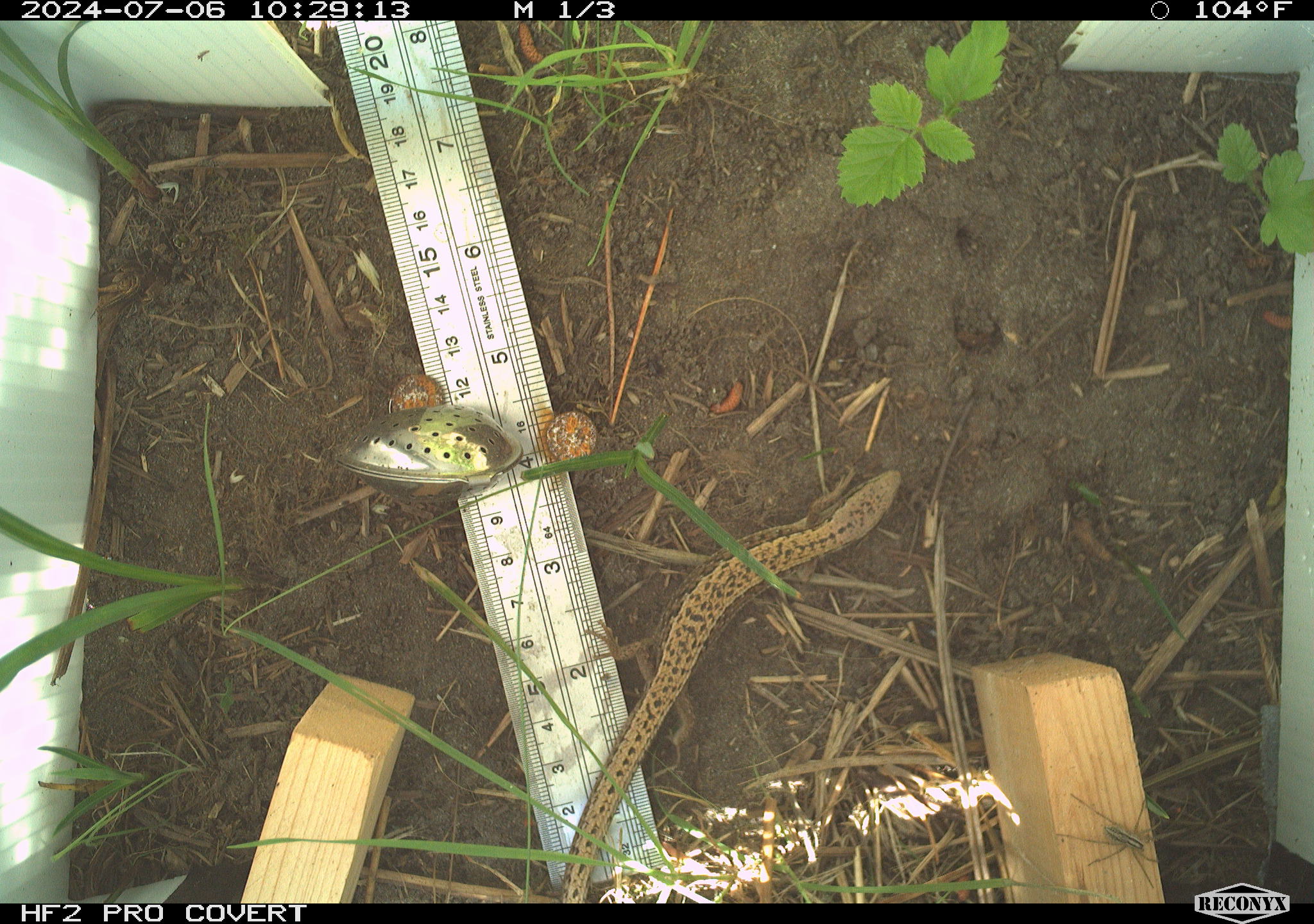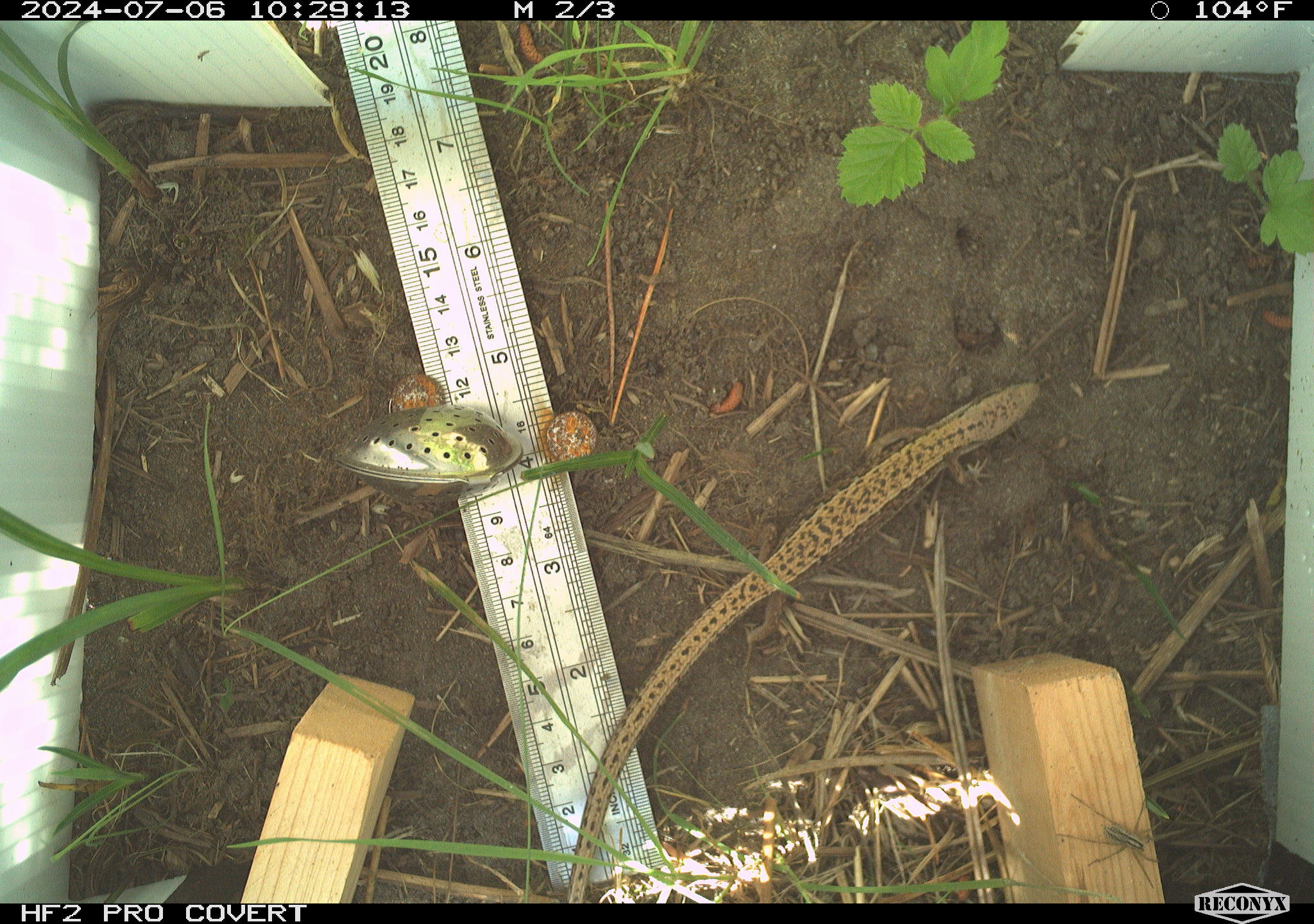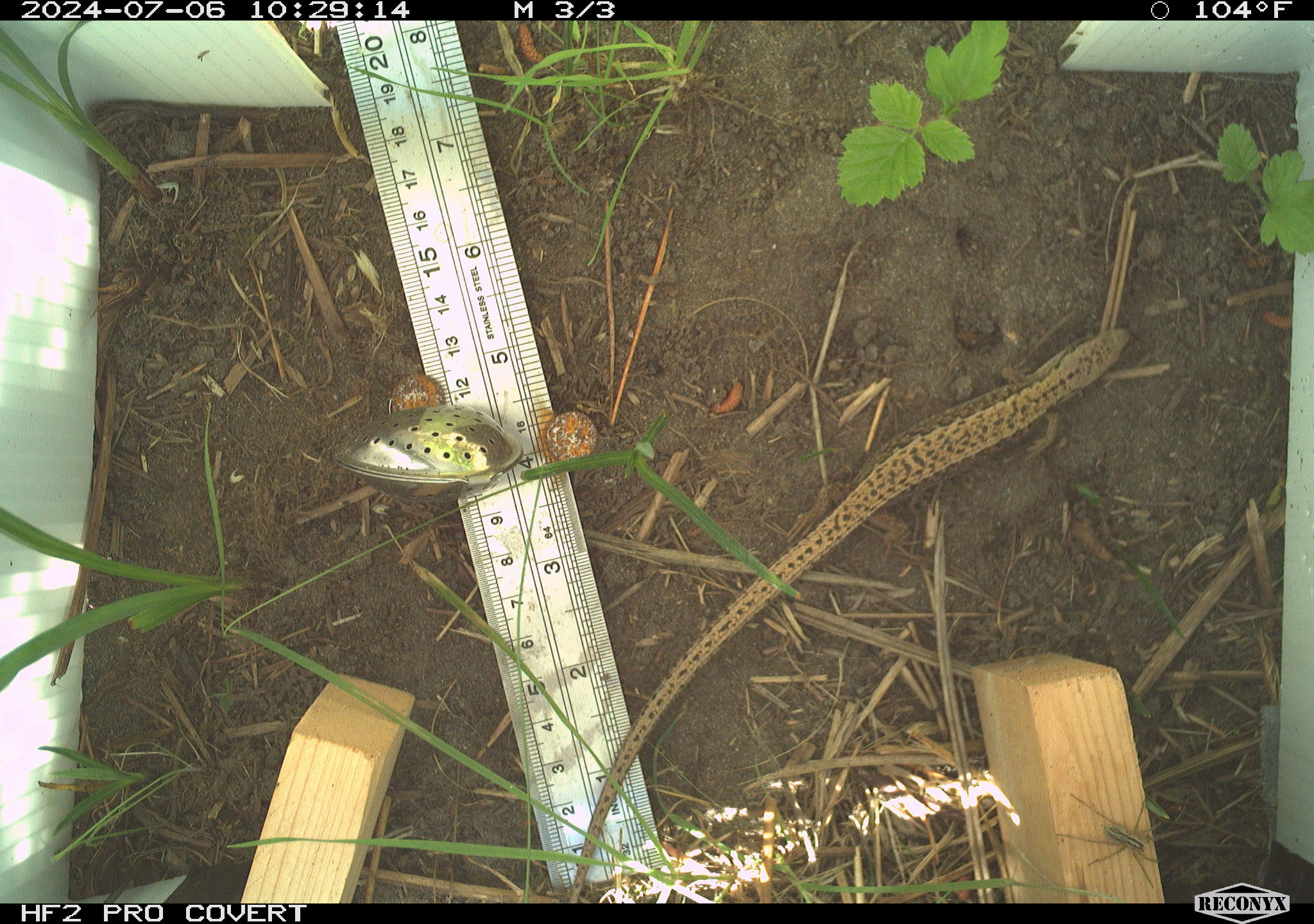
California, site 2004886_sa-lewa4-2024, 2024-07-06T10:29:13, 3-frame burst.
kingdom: Animalia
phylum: Chordata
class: Reptilia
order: Squamata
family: Anguidae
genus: Elgaria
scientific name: Elgaria coerulea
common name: northern alligator lizard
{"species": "northern alligator lizard (Elgaria coerulea)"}